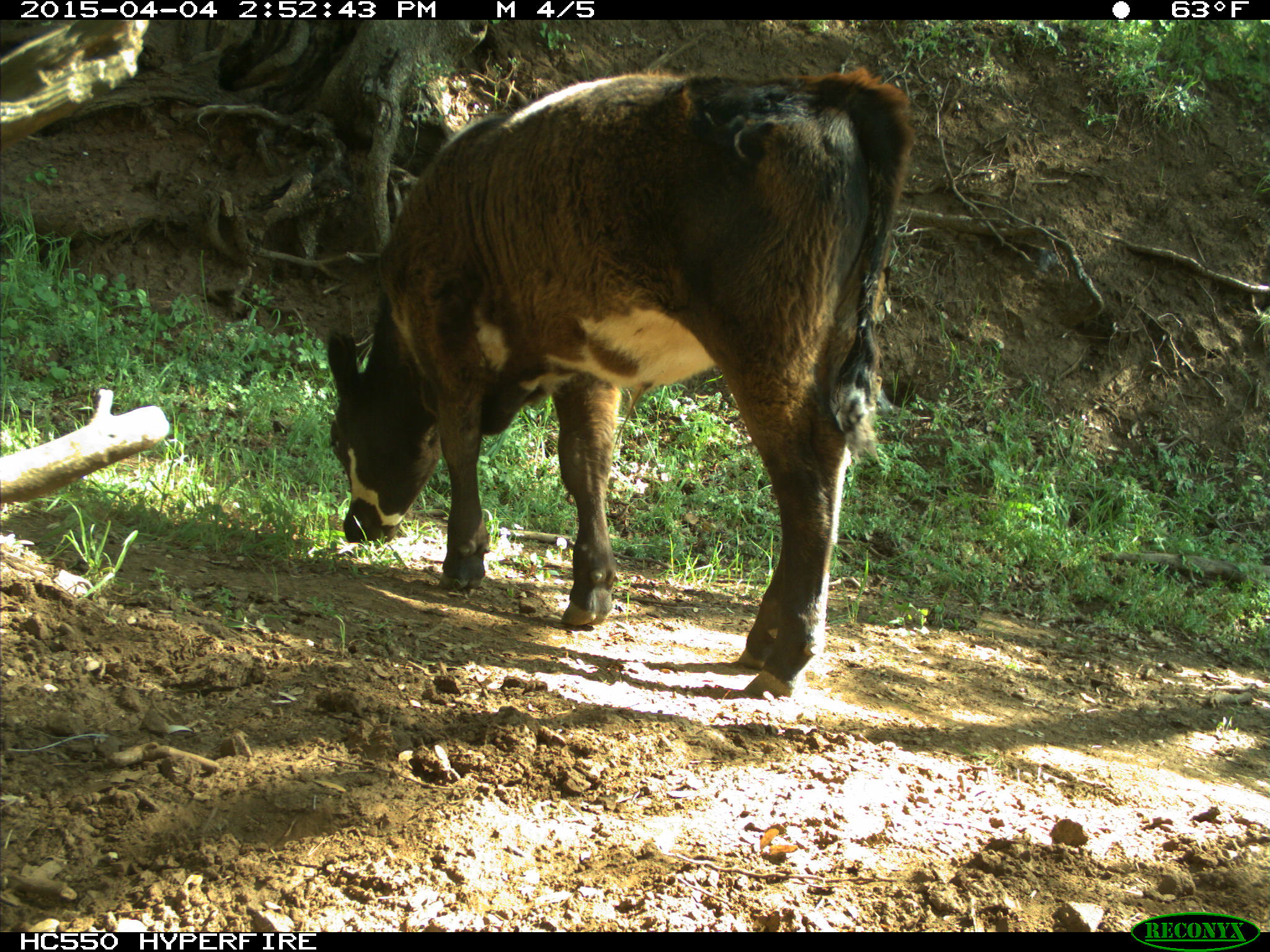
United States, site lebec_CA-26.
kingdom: Animalia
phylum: Chordata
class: Mammalia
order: Artiodactyla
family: Bovidae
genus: Bos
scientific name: Bos taurus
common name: domestic cow